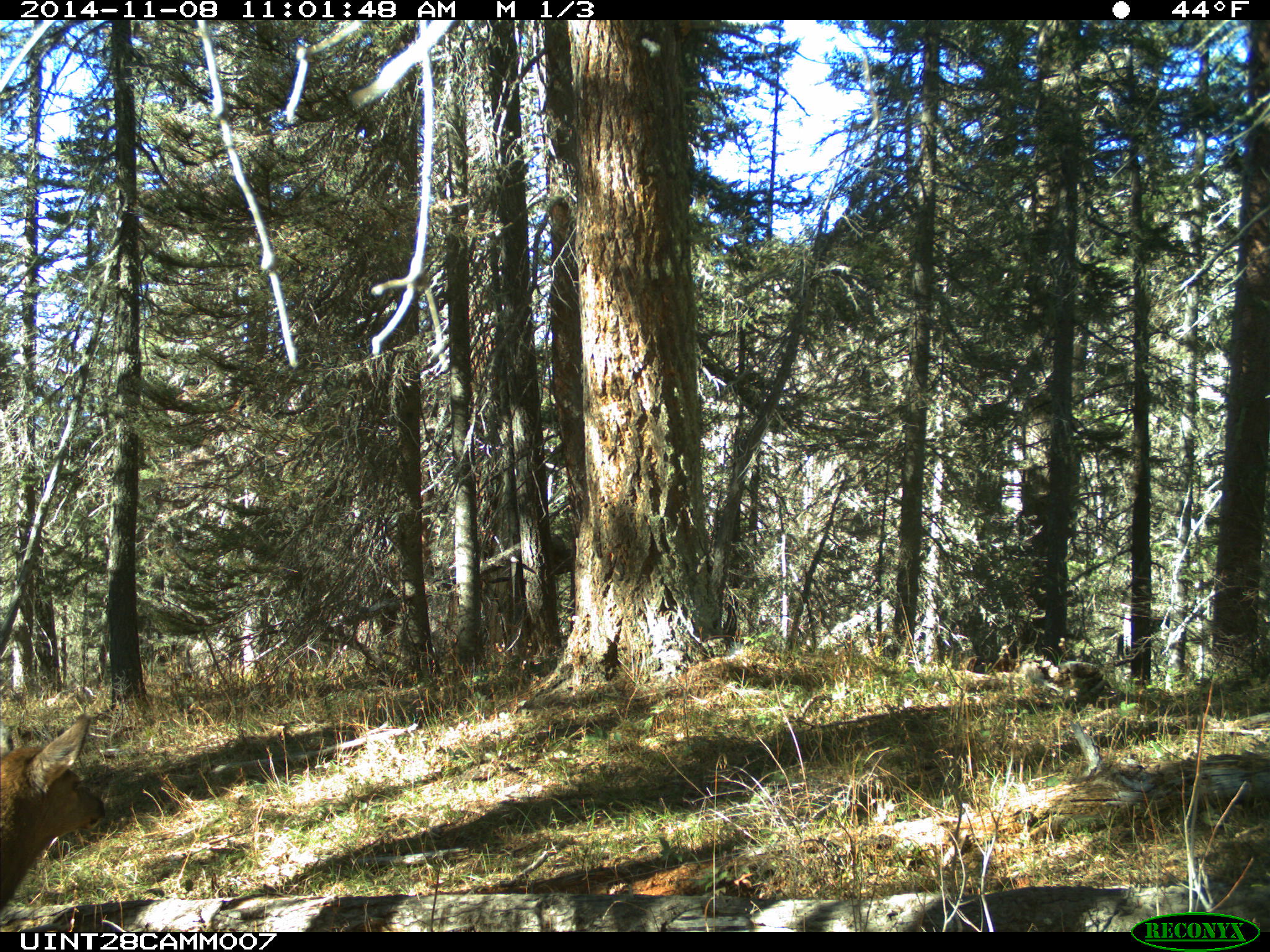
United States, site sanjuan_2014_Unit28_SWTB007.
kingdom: Animalia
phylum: Chordata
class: Mammalia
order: Artiodactyla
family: Cervidae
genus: Cervus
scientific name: Cervus elaphus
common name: red deer